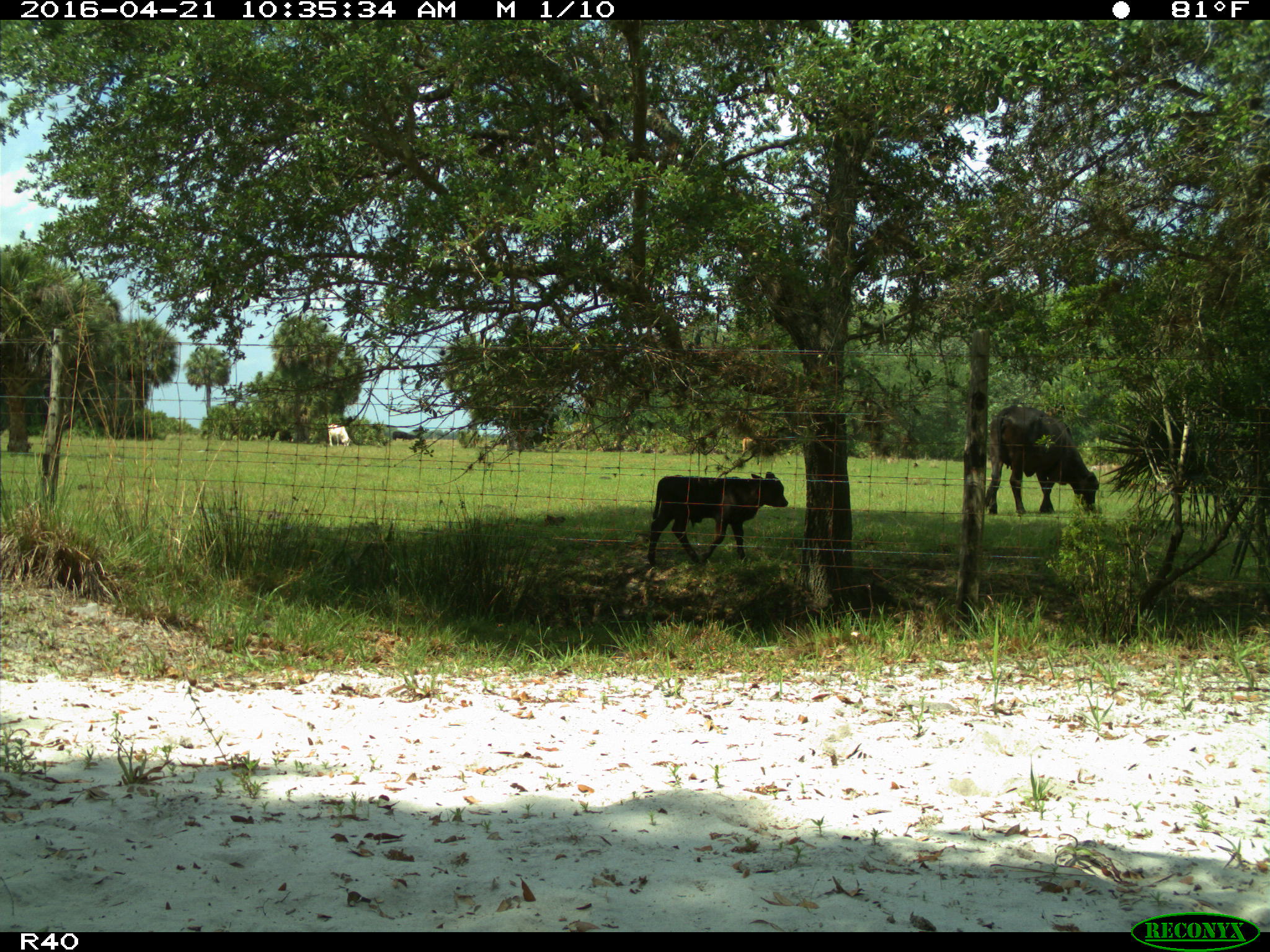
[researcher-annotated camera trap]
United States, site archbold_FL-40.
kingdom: Animalia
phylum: Chordata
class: Mammalia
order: Artiodactyla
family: Bovidae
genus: Bos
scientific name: Bos taurus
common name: domestic cow